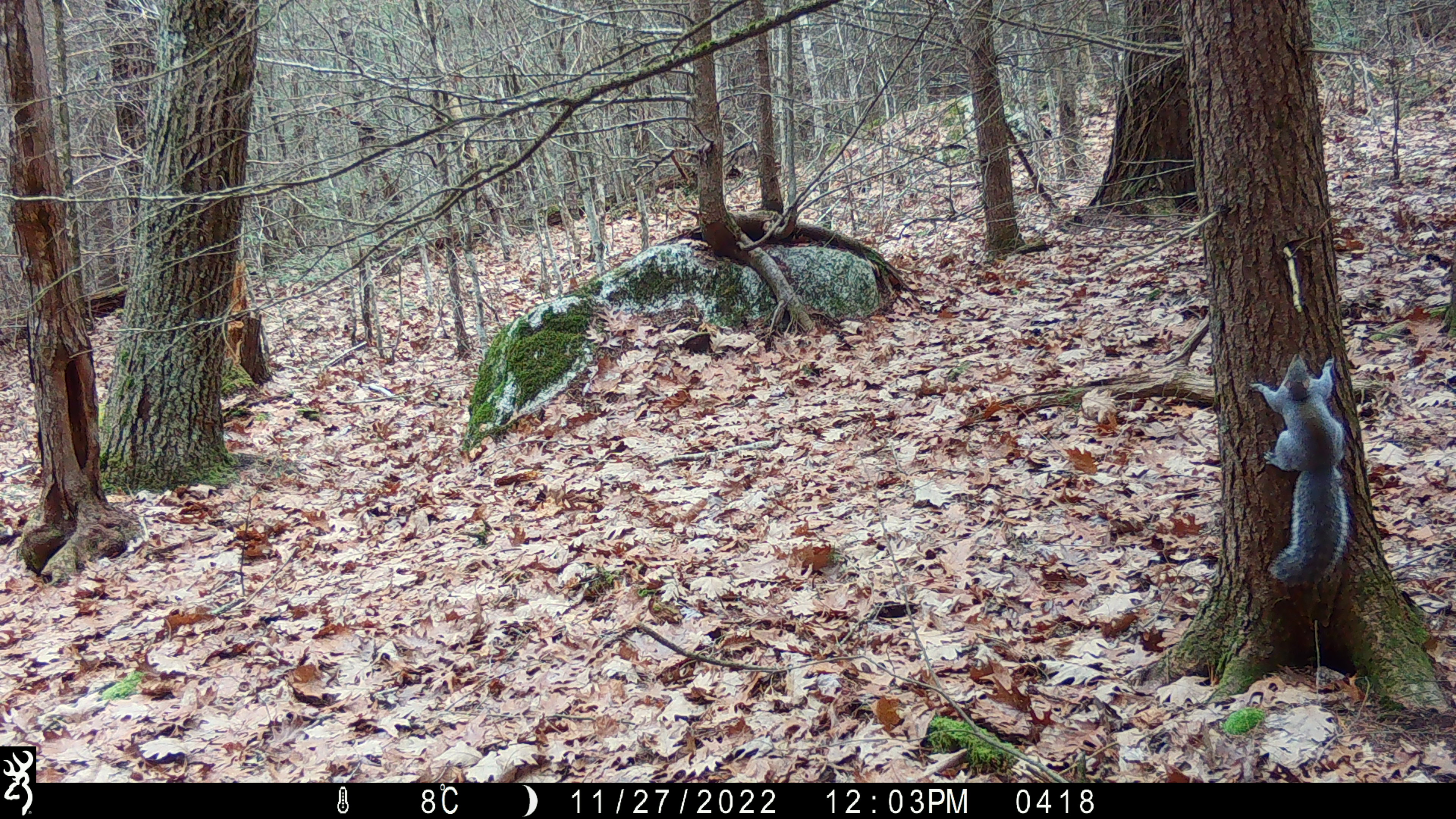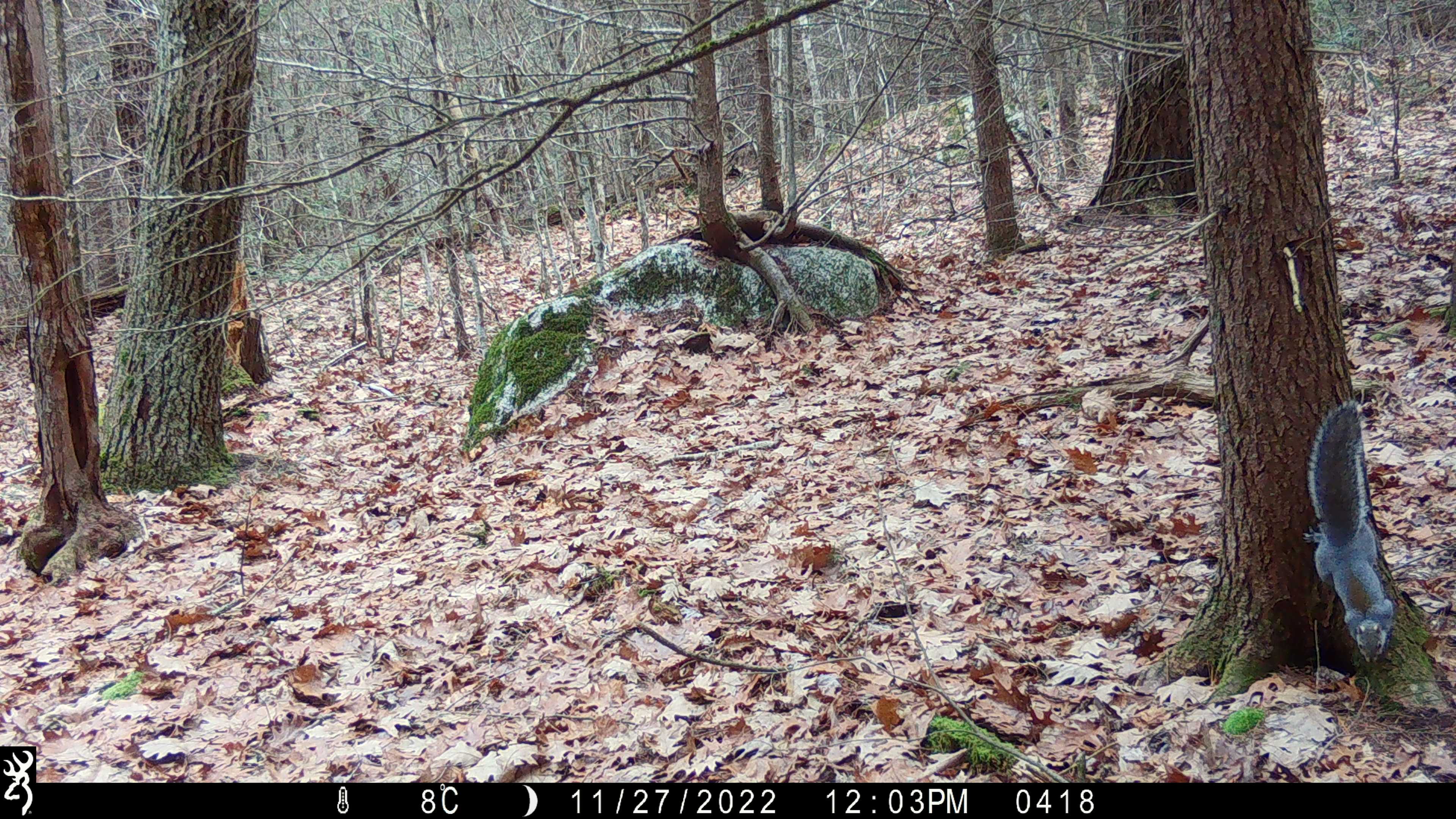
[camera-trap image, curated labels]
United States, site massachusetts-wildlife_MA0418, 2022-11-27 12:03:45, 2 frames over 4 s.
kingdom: Animalia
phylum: Chordata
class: Mammalia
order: Rodentia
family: Sciuridae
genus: Sciurus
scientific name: Sciurus carolinensis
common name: gray squirrel